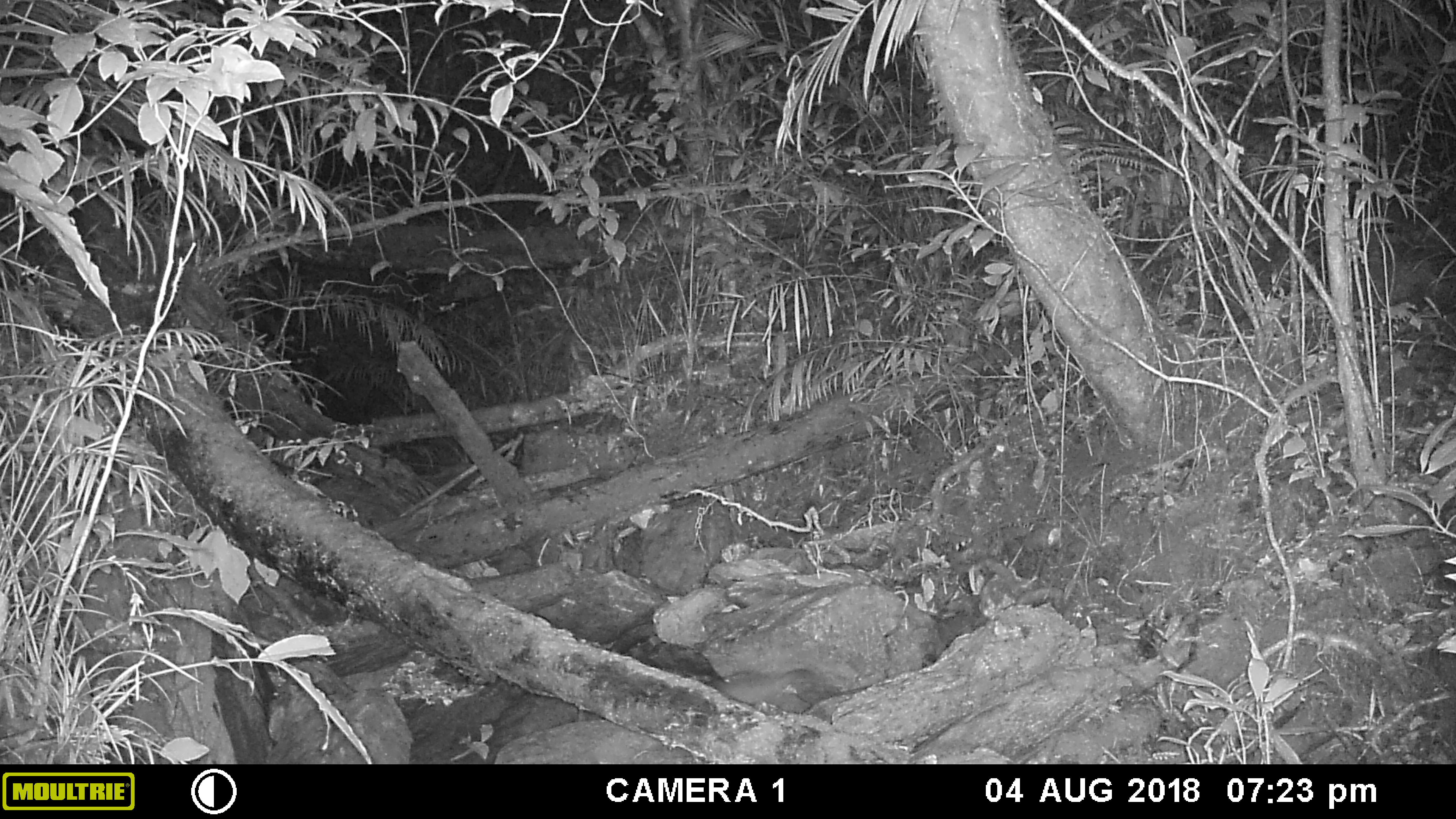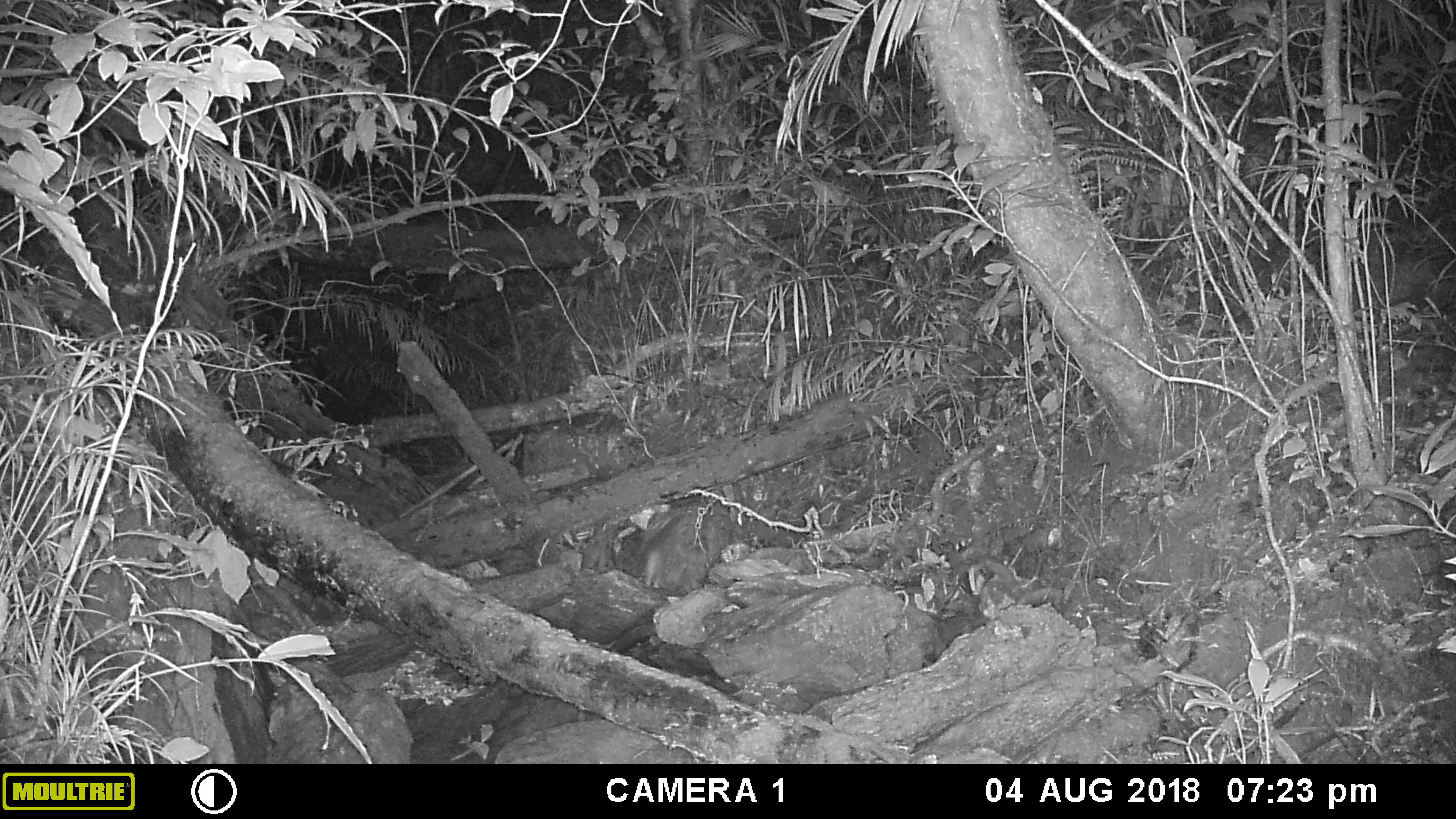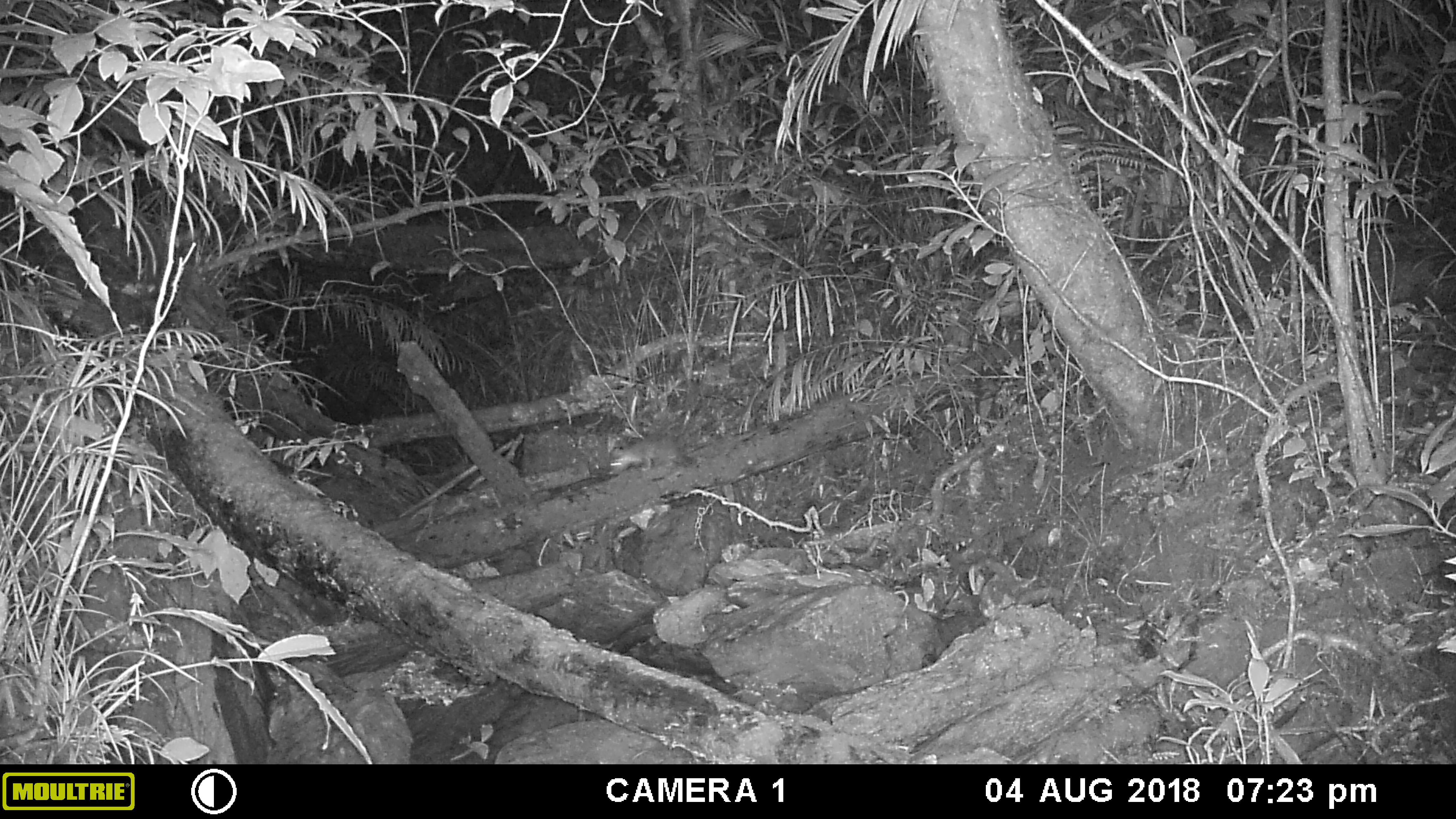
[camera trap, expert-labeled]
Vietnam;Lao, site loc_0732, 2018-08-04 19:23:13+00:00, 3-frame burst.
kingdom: Animalia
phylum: Chordata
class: Mammalia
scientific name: Mammalia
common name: mammal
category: unidentified small mammal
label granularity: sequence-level